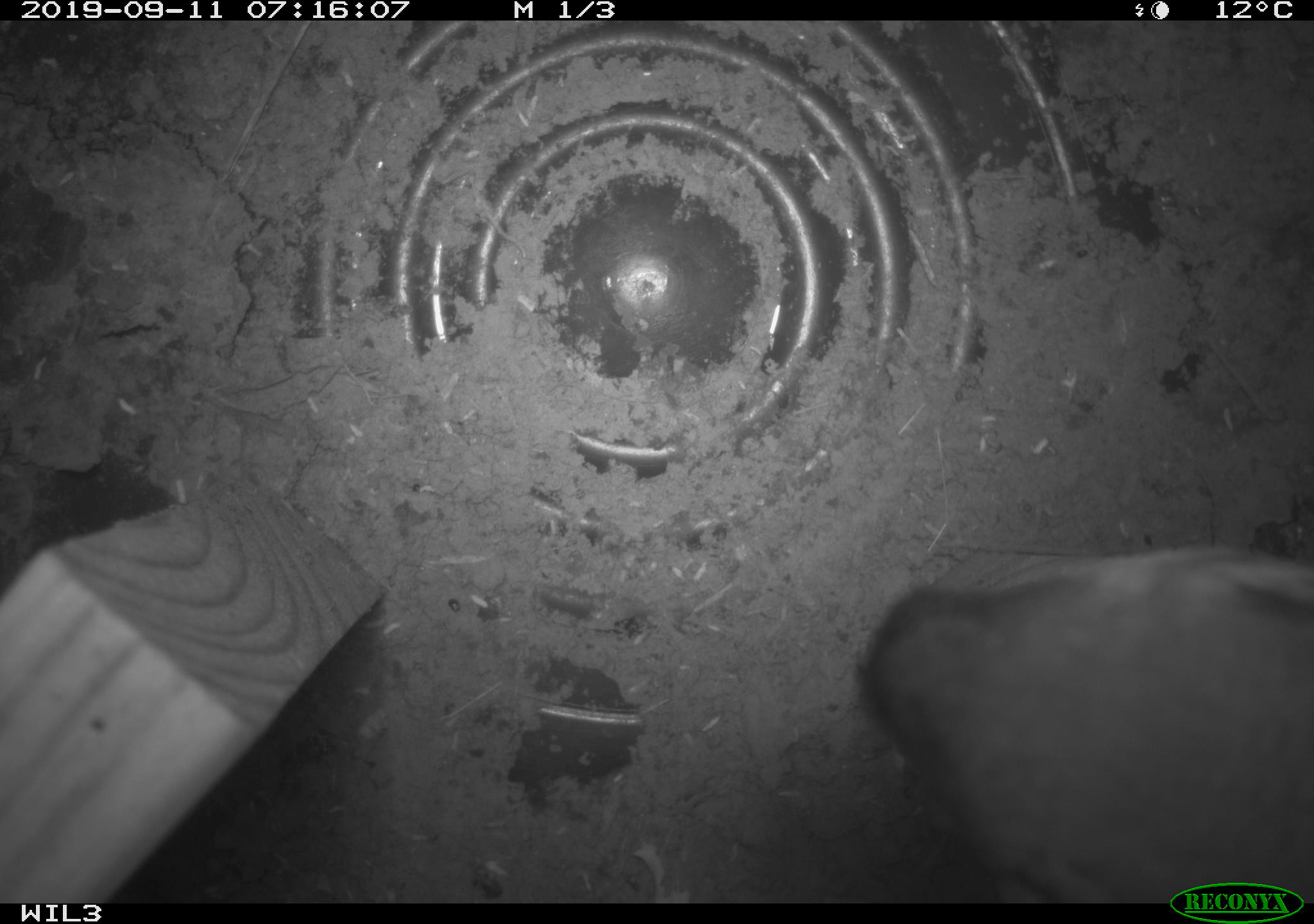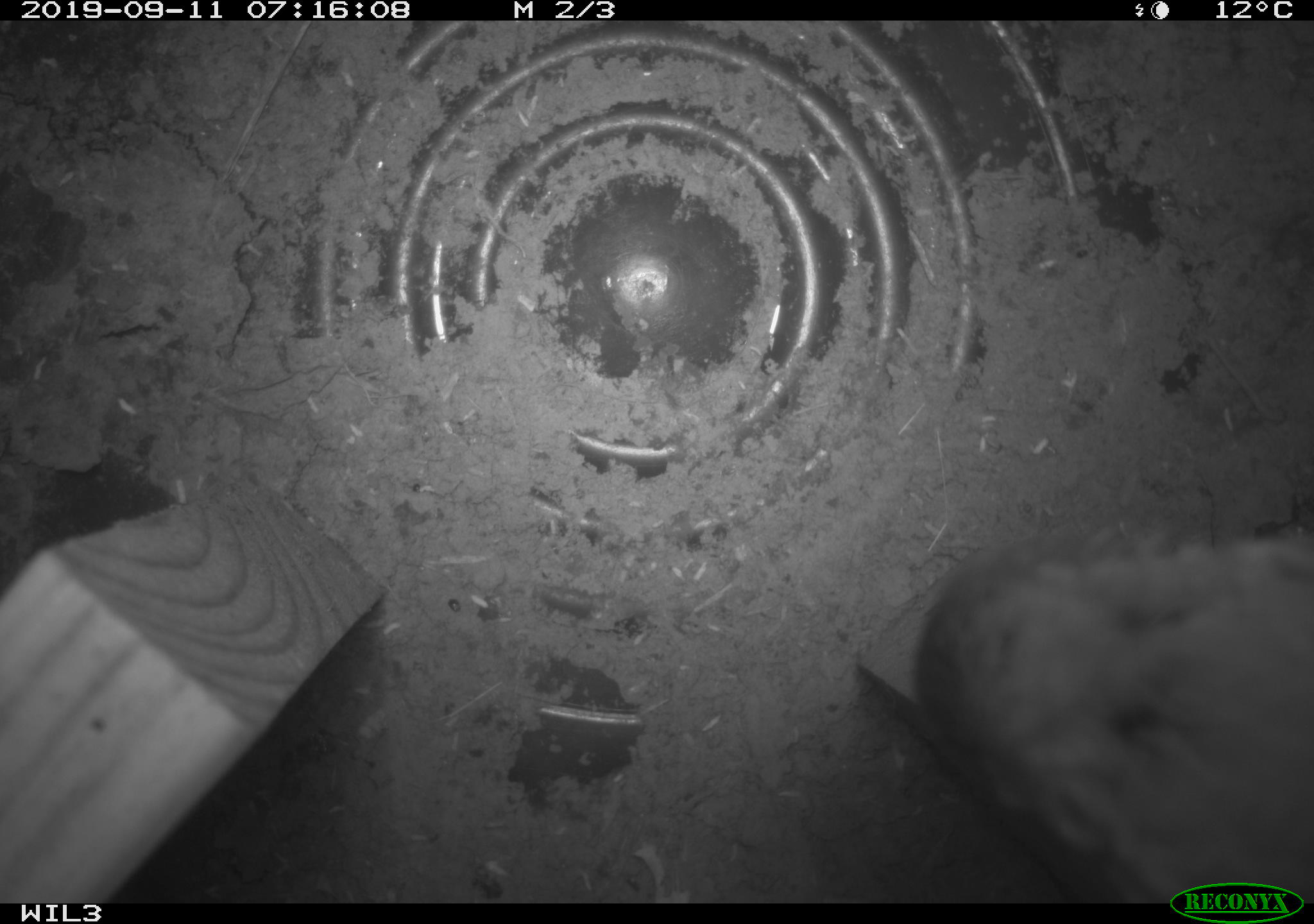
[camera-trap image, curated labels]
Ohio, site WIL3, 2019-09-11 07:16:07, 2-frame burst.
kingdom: Animalia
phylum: Chordata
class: Aves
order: Passeriformes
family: Troglodytidae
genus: Troglodytes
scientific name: Troglodytes aedon aedon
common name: northern house wren